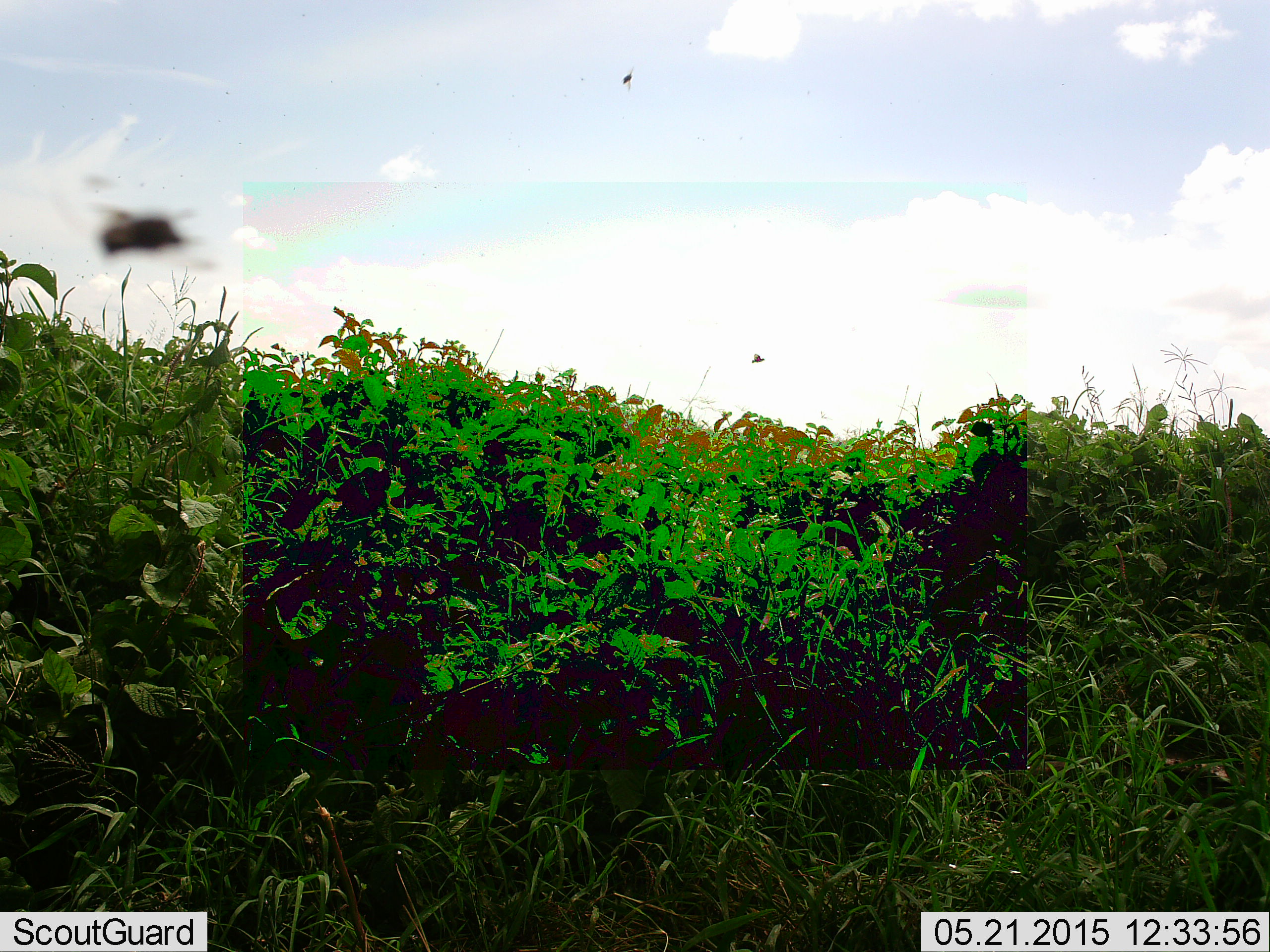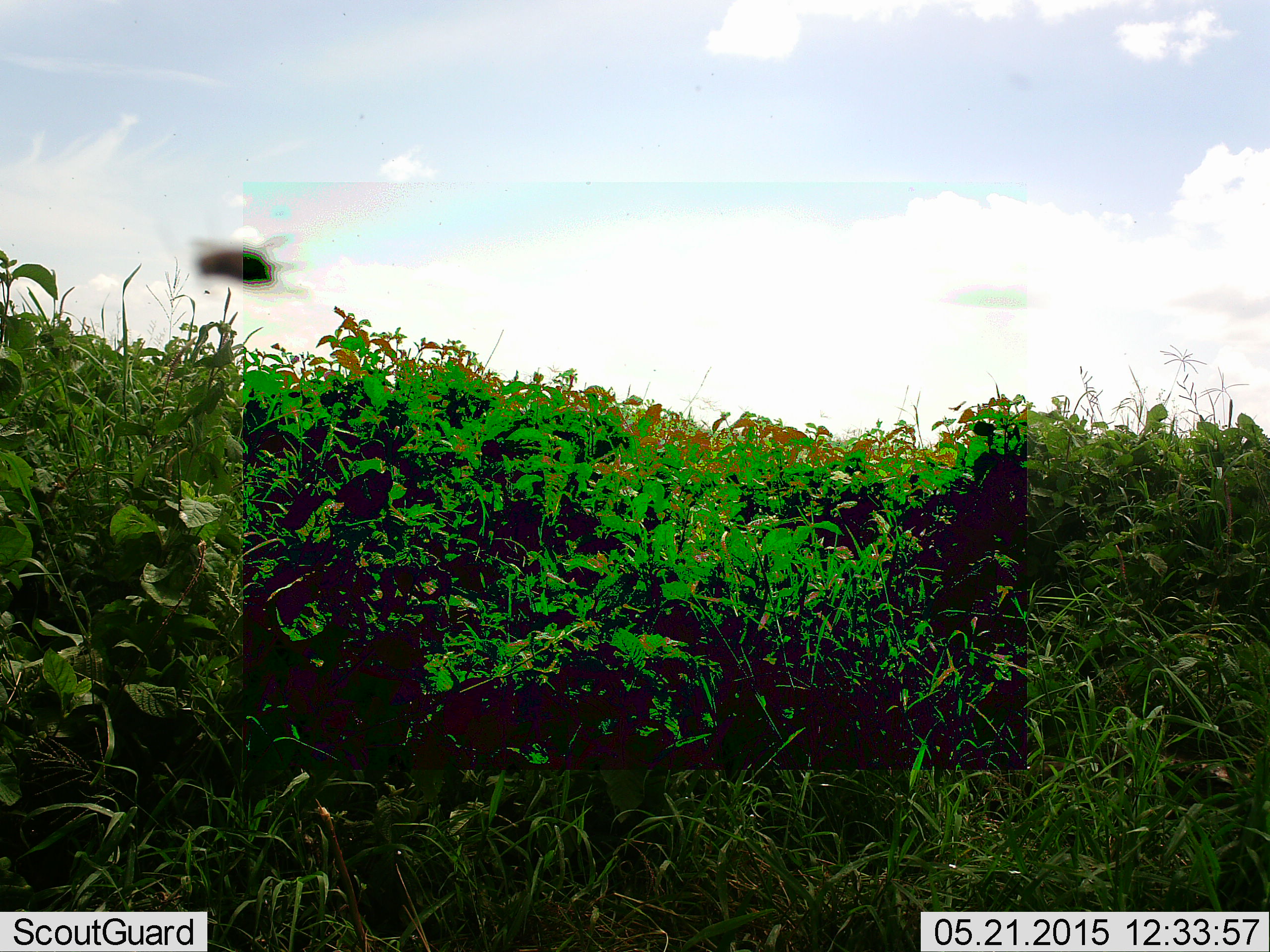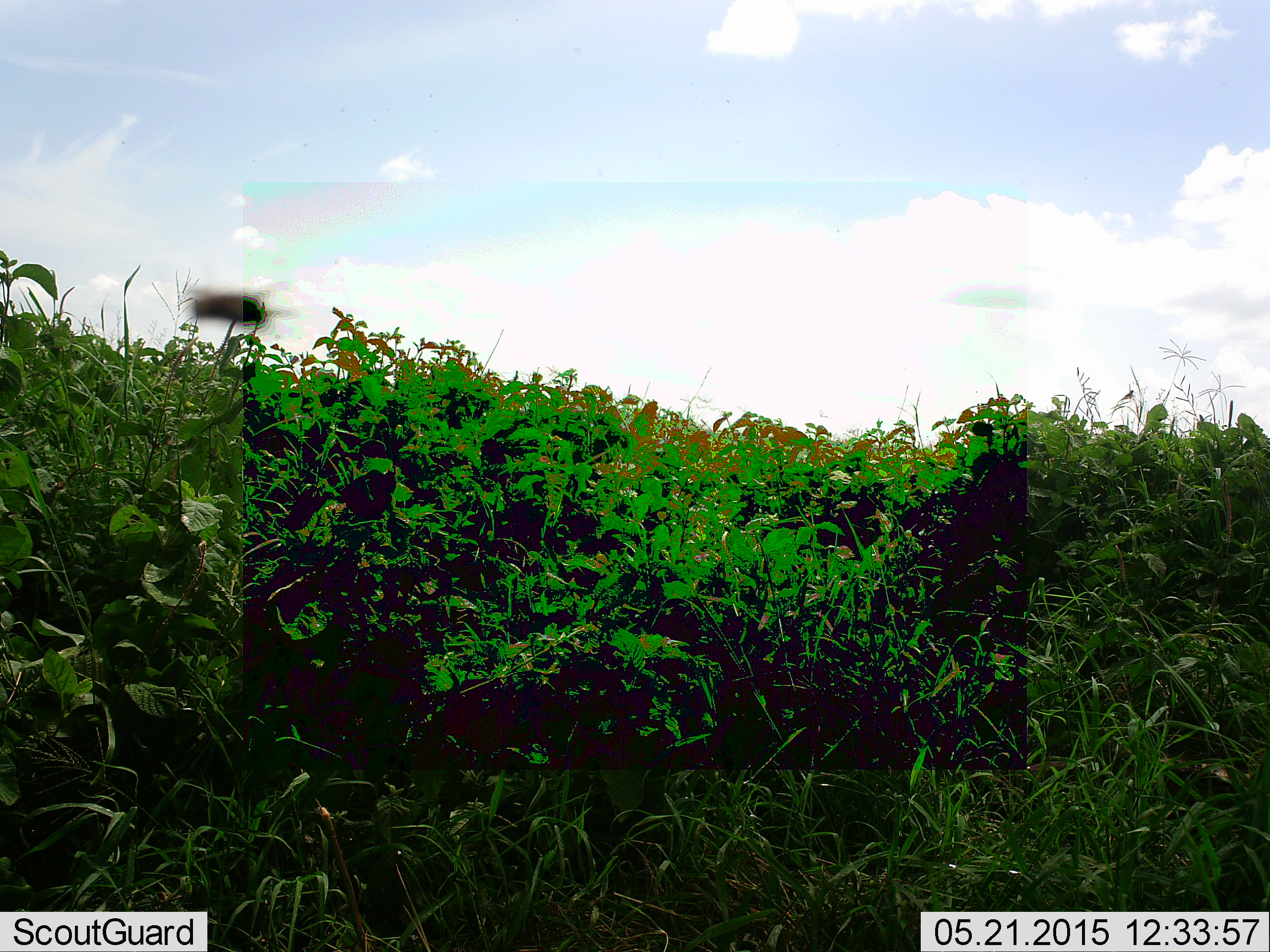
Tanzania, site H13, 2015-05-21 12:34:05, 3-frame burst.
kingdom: Animalia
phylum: Arthropoda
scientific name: Arthropoda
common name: arthropods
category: insectspider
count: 1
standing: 0%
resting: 0%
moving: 100%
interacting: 0%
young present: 0%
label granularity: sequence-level